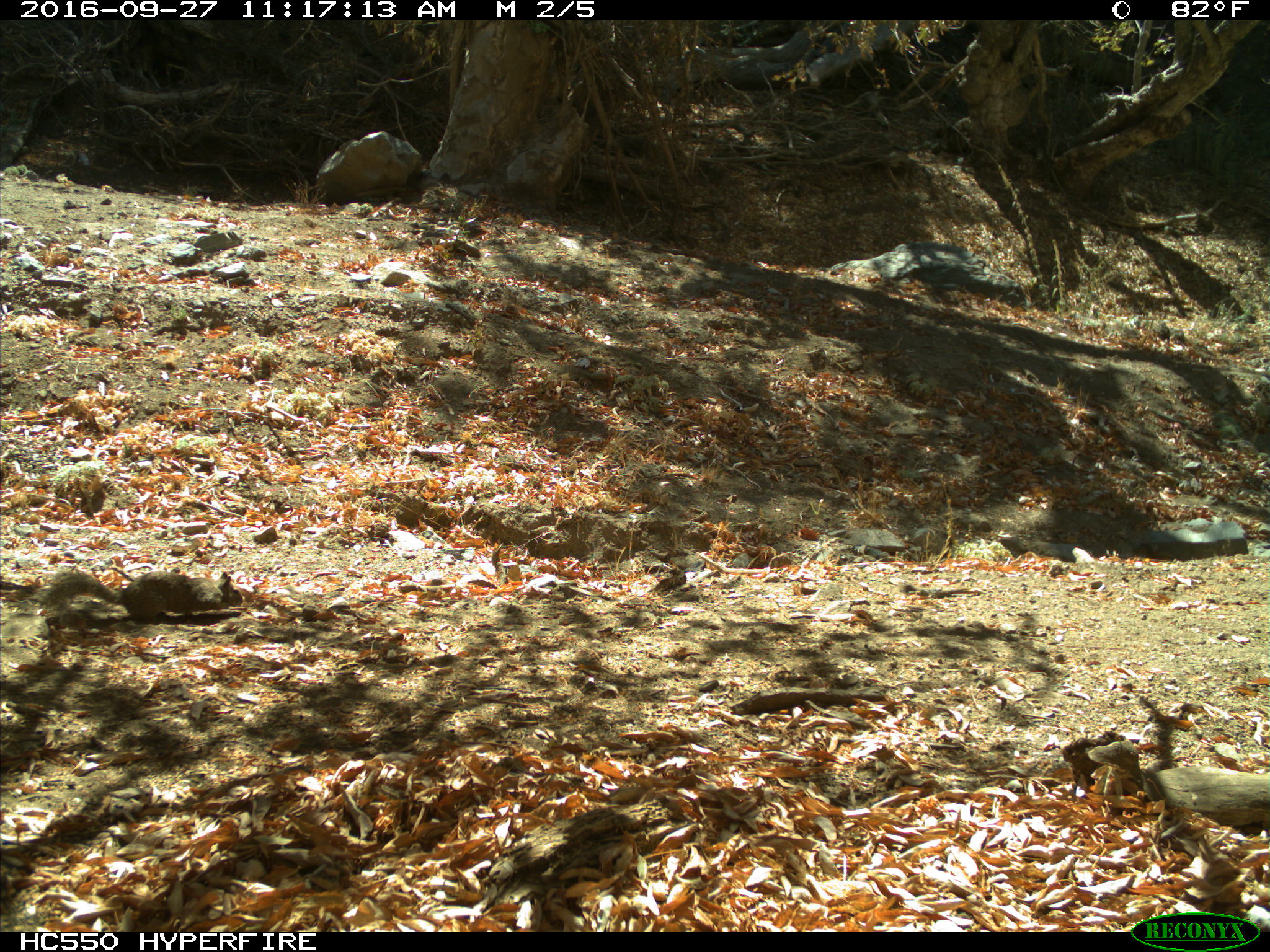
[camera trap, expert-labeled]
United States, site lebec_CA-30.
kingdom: Animalia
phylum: Chordata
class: Mammalia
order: Rodentia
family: Sciuridae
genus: Otospermophilus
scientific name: Otospermophilus beecheyi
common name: california ground squirrel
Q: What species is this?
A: Otospermophilus beecheyi (california ground squirrel).